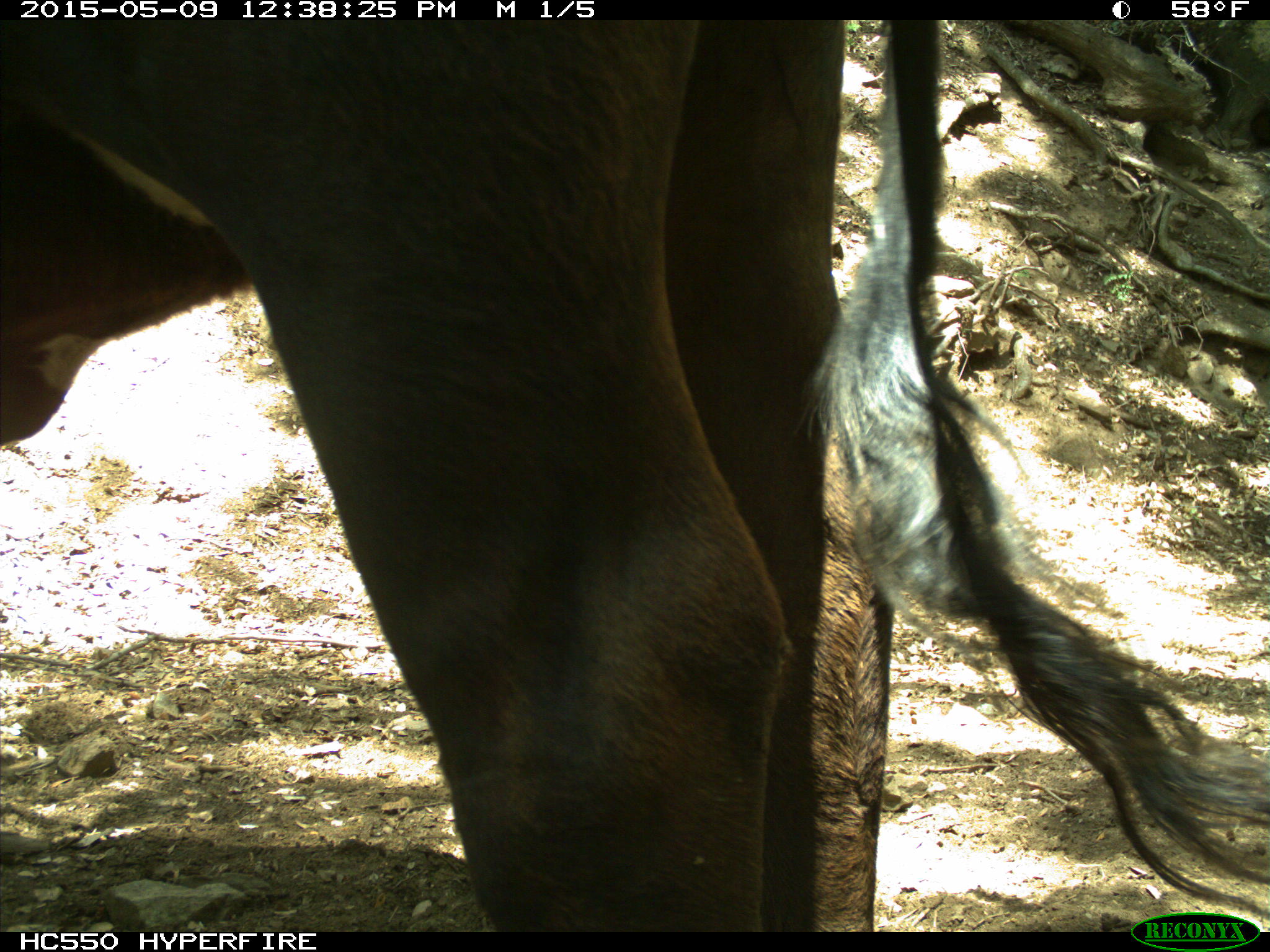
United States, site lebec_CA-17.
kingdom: Animalia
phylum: Chordata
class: Mammalia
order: Artiodactyla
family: Bovidae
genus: Bos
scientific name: Bos taurus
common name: domestic cow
Bos taurus (domestic cow).